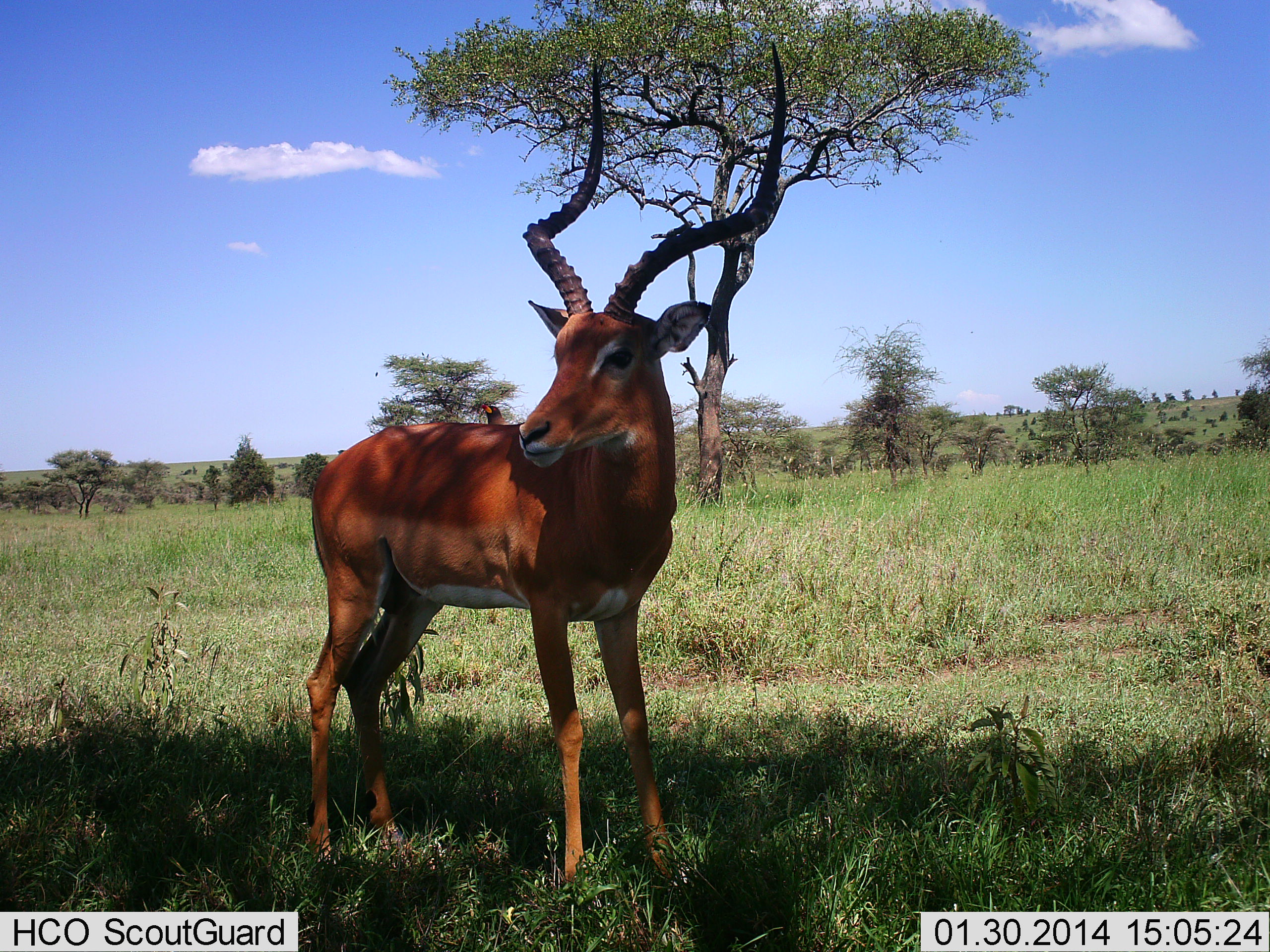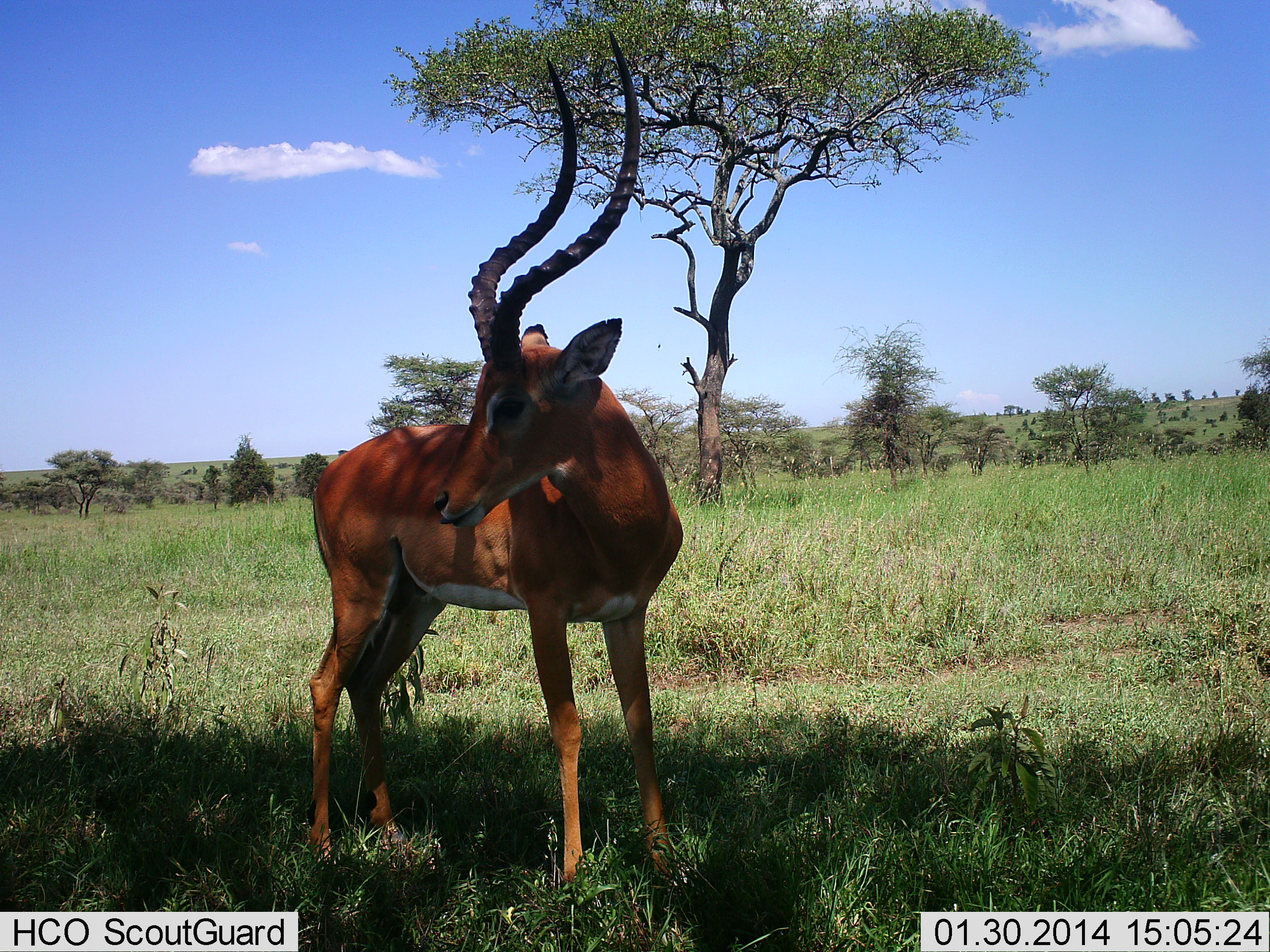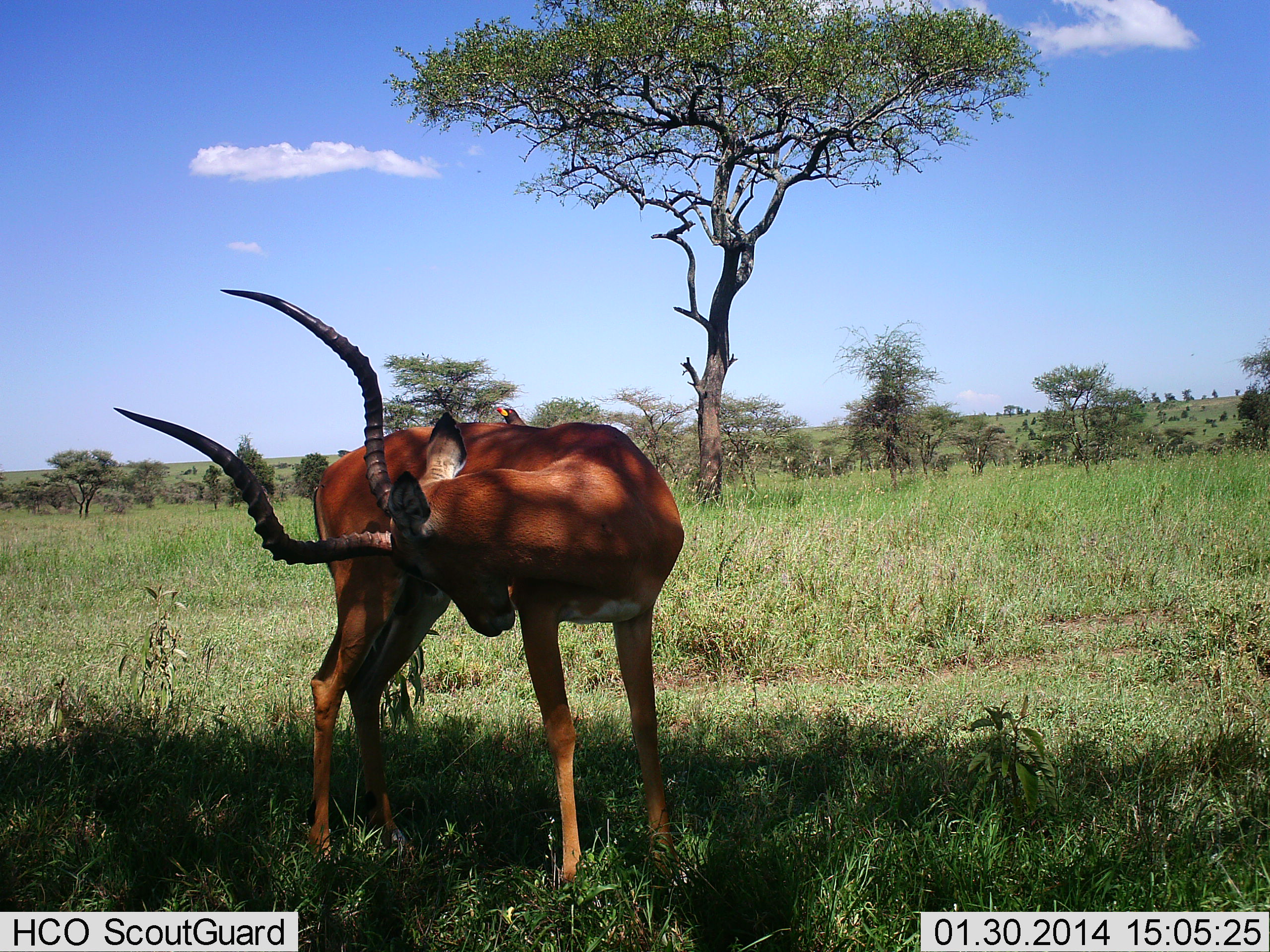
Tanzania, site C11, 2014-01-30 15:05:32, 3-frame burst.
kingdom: Animalia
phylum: Chordata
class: Mammalia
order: Artiodactyla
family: Bovidae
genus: Aepyceros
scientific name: Aepyceros melampus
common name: impala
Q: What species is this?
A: Impala (Aepyceros melampus).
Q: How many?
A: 1.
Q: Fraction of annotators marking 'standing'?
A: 100%.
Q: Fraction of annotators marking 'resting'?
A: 0%.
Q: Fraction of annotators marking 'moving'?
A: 0%.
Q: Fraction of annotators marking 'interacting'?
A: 0%.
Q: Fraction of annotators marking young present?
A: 0%.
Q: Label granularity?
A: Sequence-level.